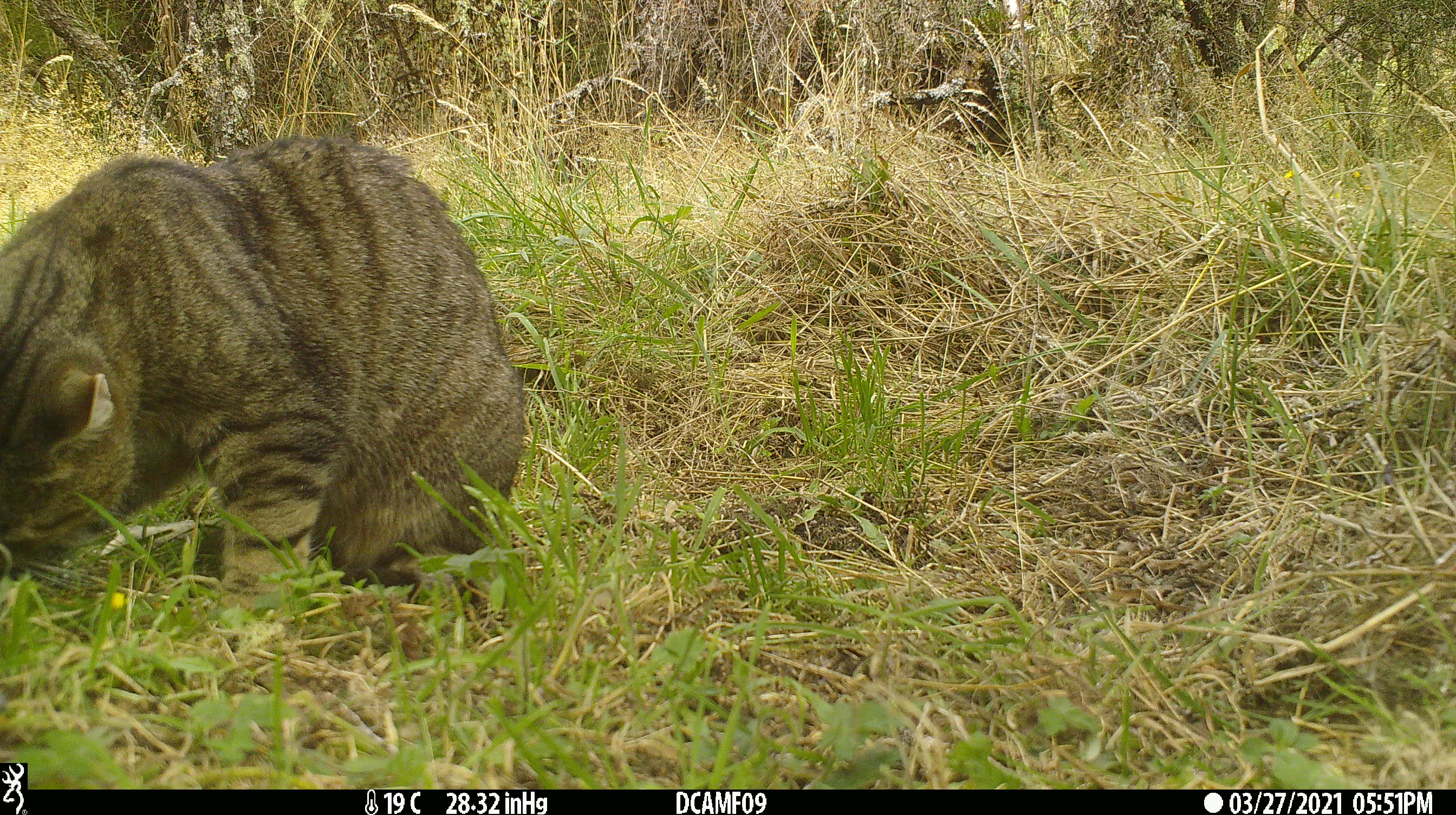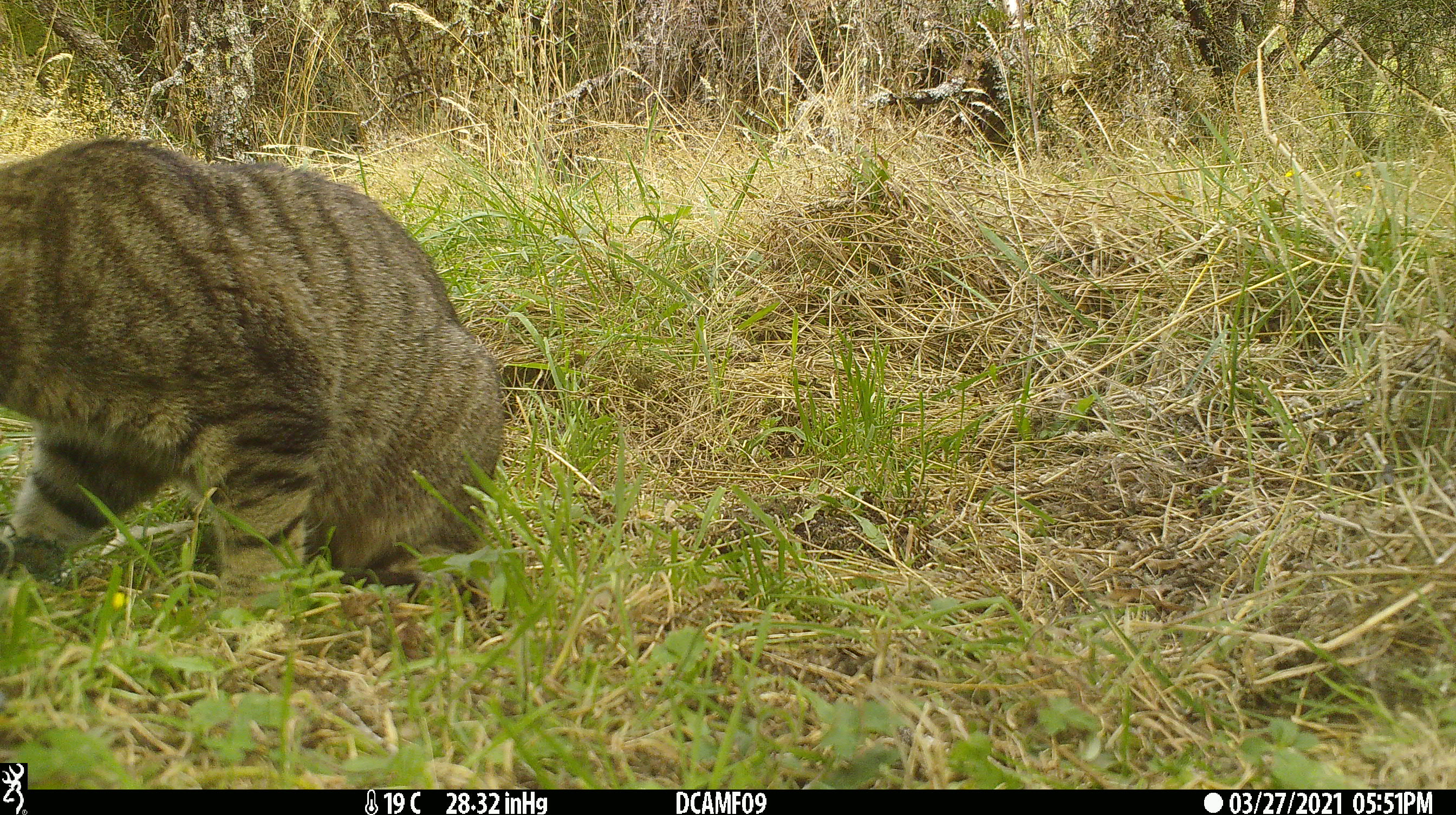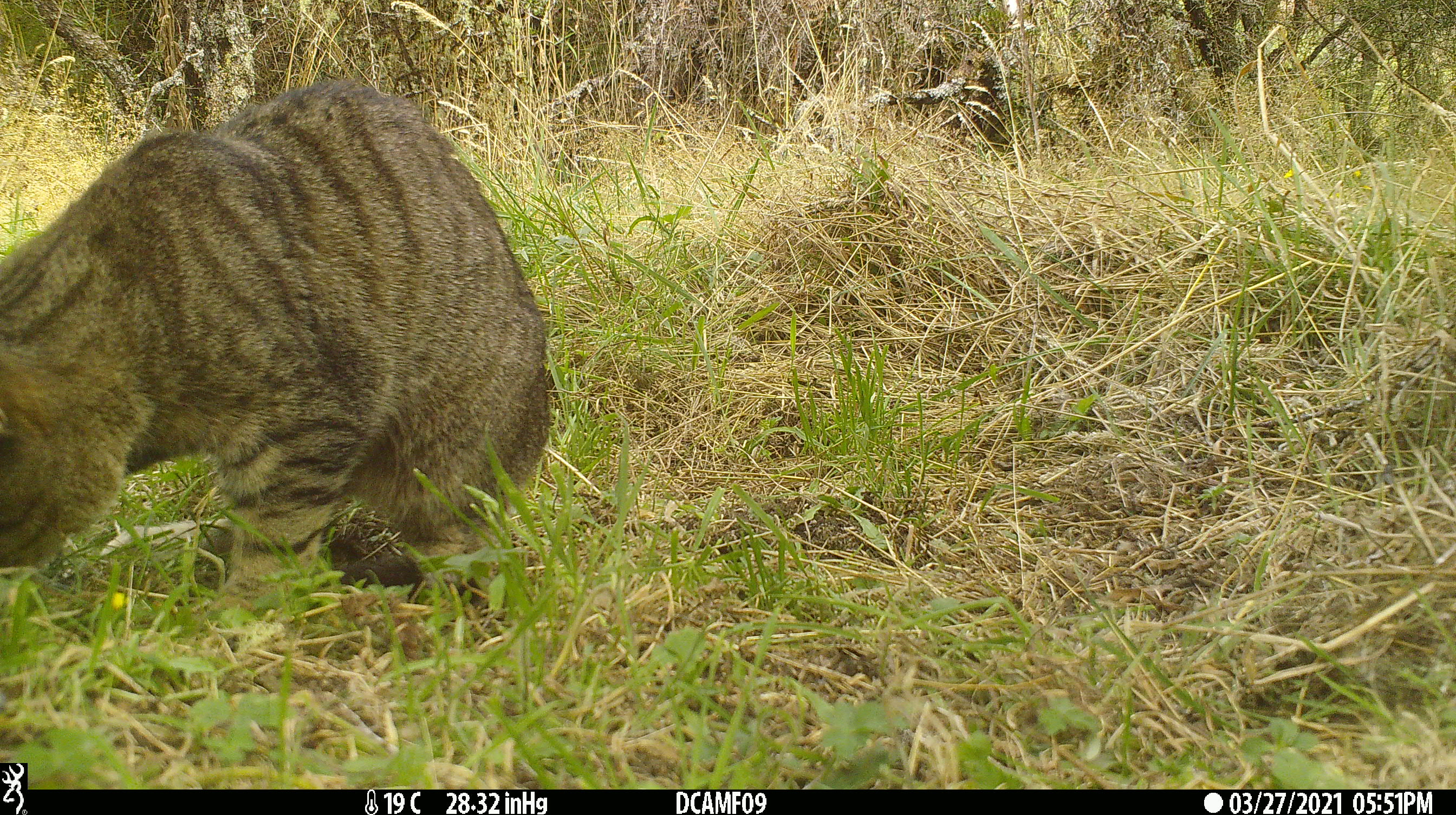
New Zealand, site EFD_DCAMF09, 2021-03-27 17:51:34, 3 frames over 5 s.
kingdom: Animalia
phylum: Chordata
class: Mammalia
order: Carnivora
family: Felidae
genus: Felis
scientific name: Felis catus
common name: domestic cat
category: cat